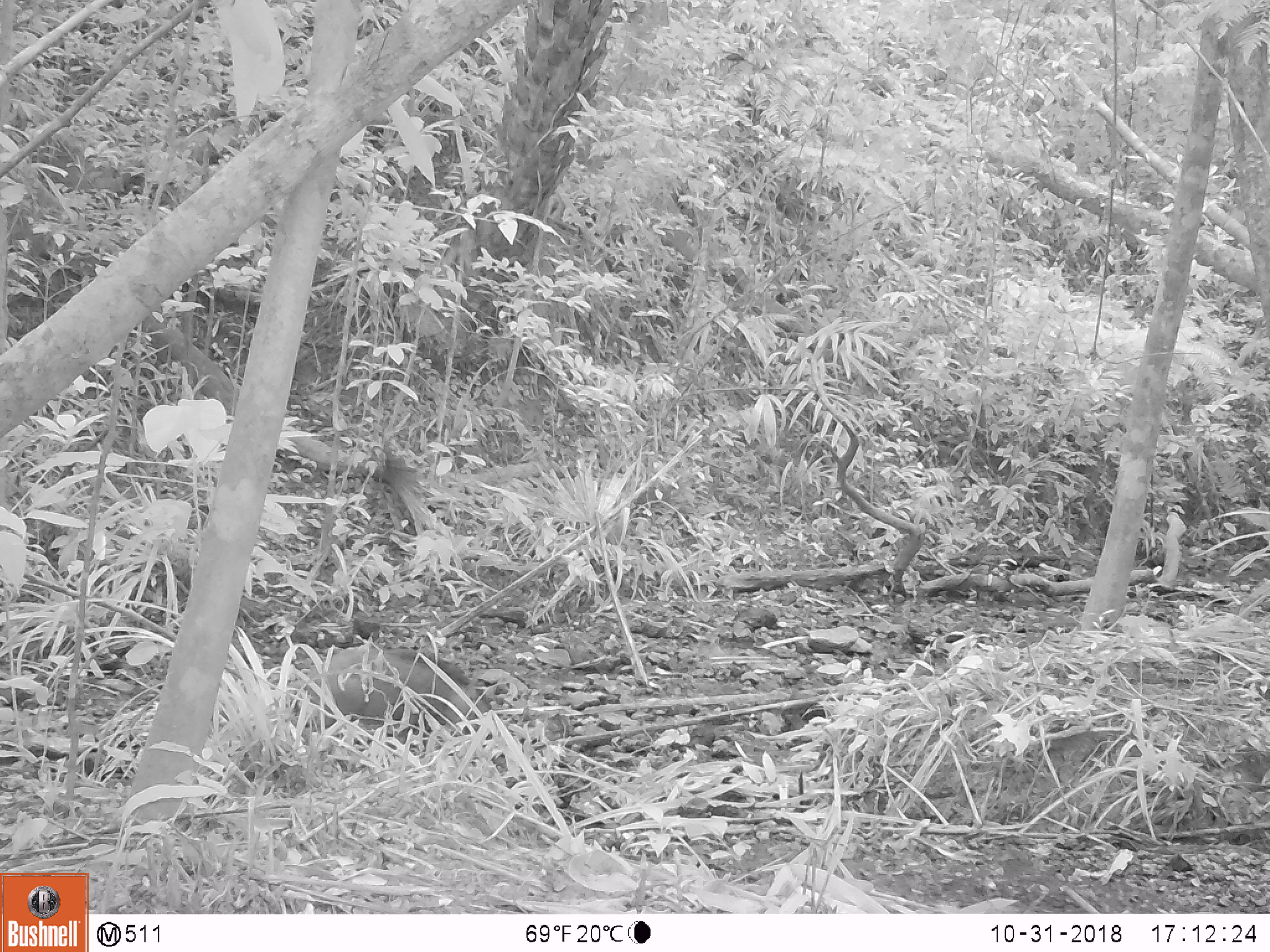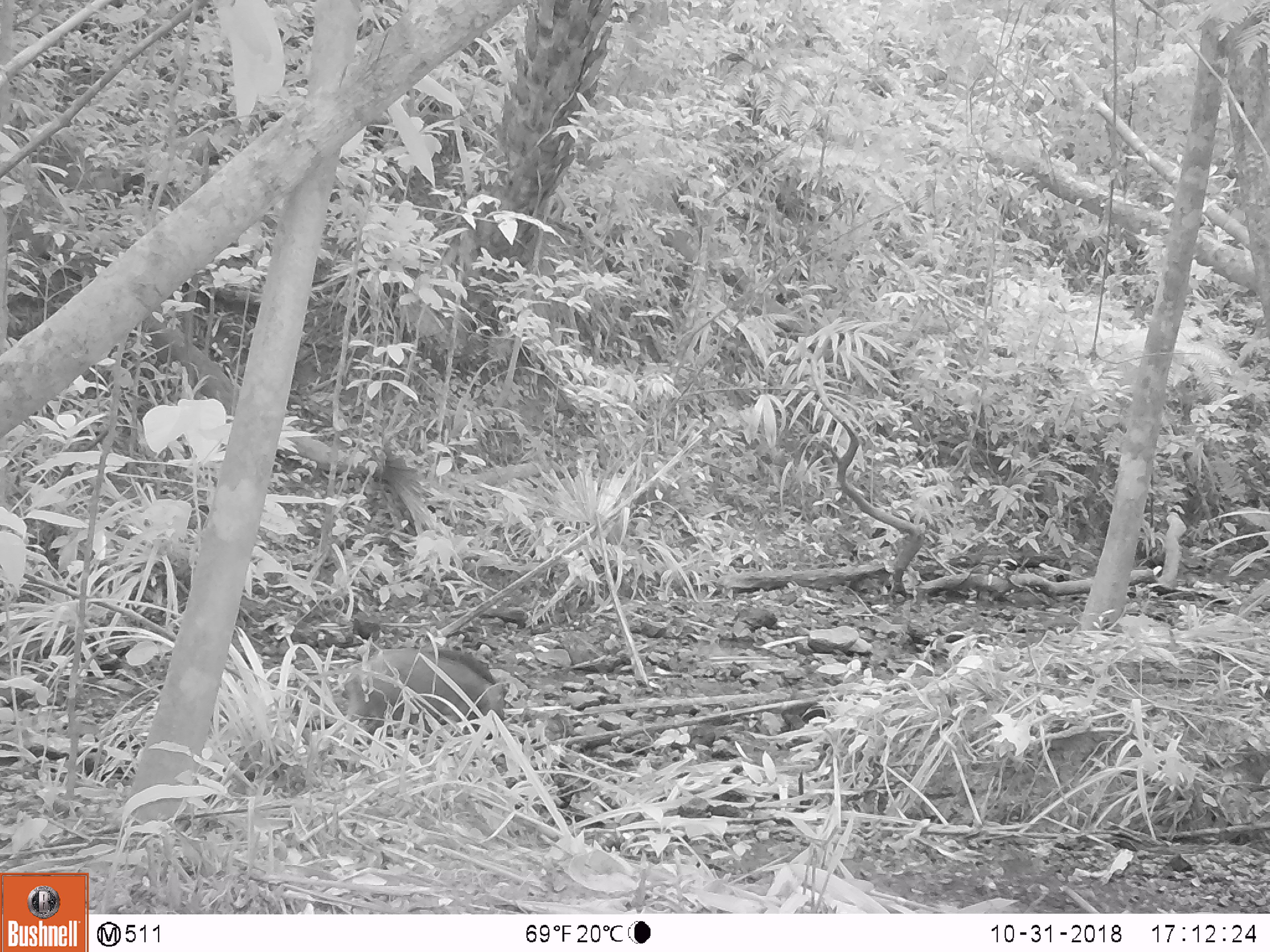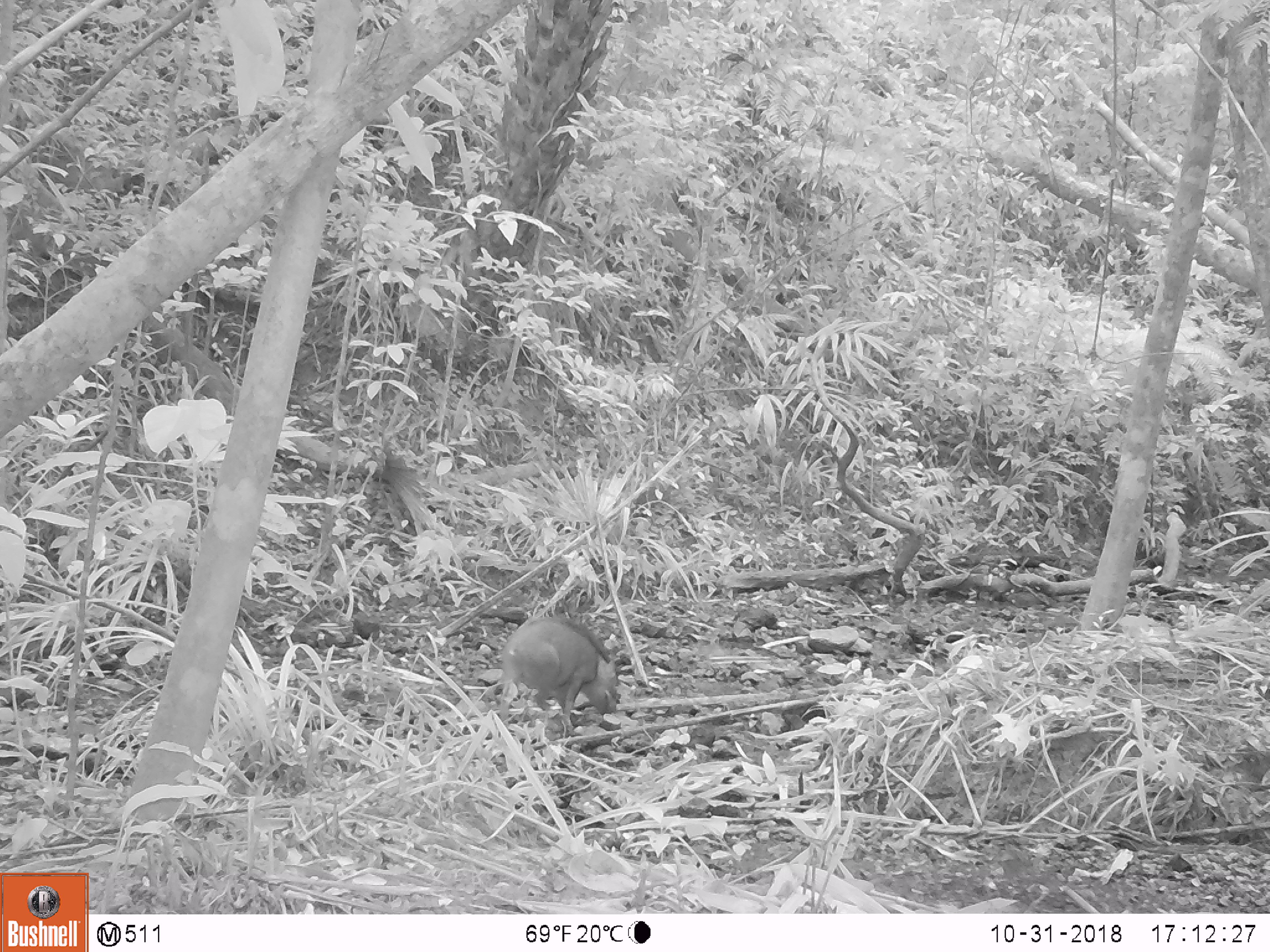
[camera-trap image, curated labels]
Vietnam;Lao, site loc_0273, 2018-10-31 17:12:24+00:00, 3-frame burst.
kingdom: Animalia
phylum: Chordata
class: Mammalia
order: Artiodactyla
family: Suidae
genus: Sus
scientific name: Sus scrofa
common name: eurasian wild pig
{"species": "eurasian wild pig (Sus scrofa)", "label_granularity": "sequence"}